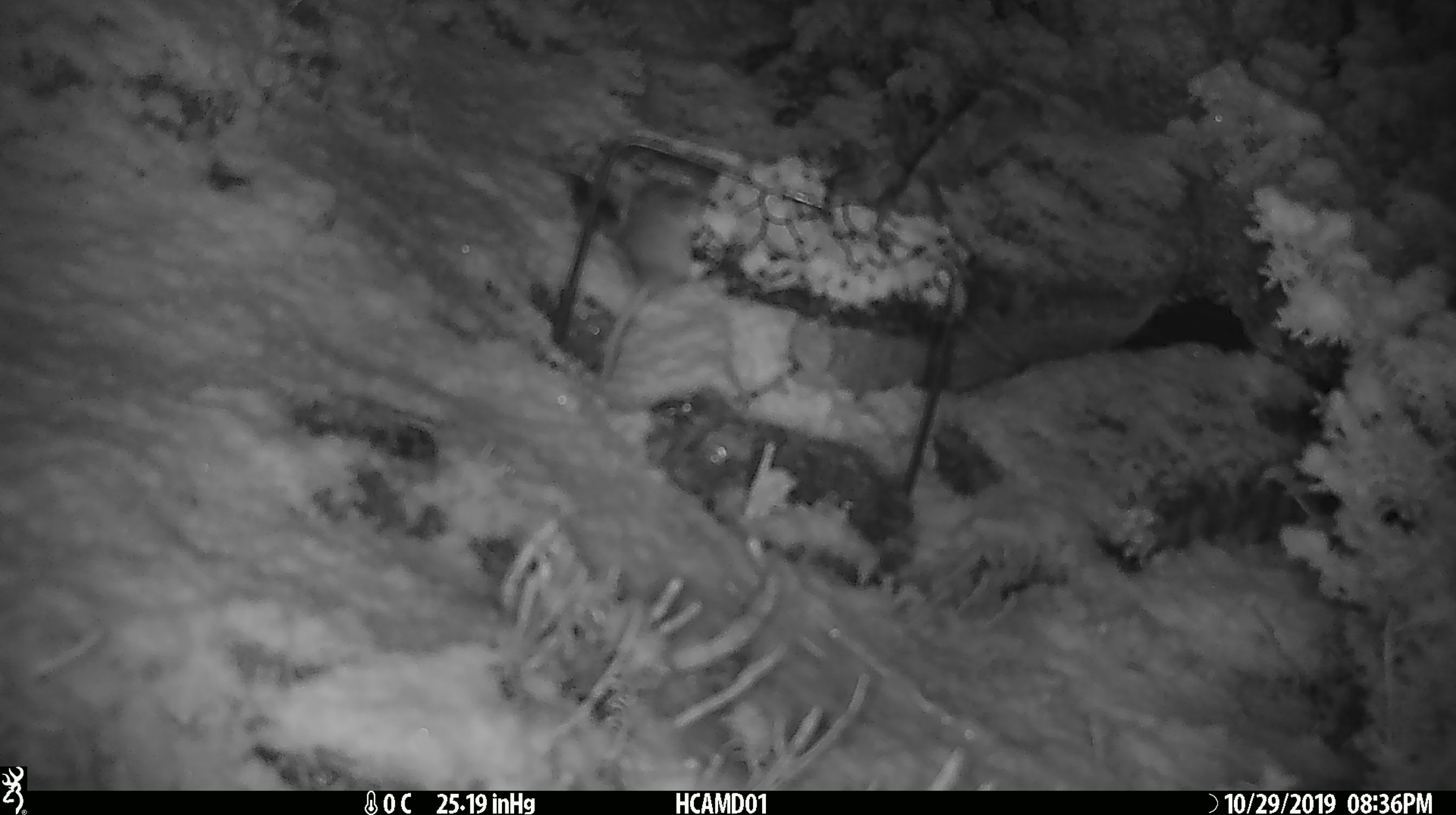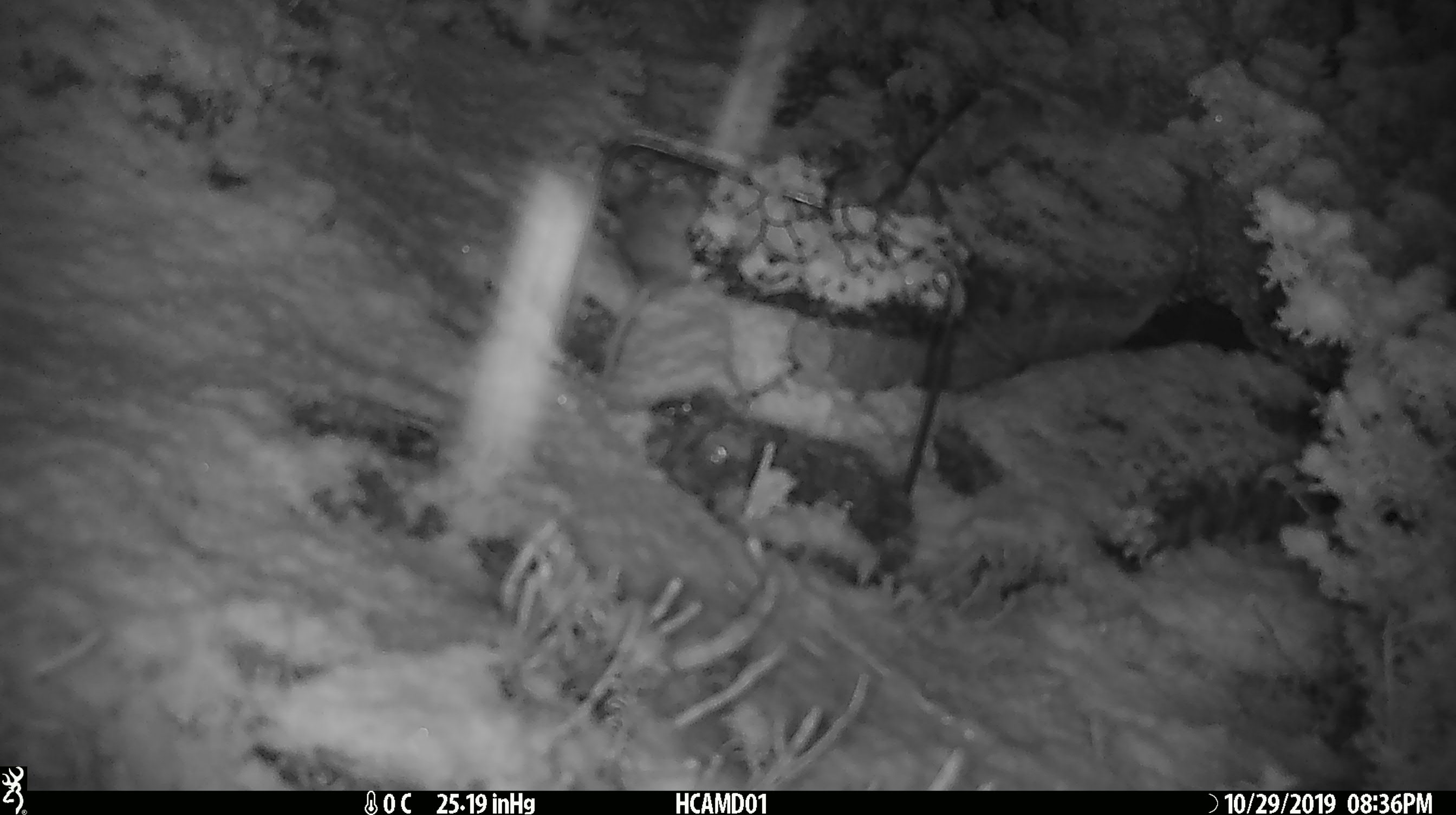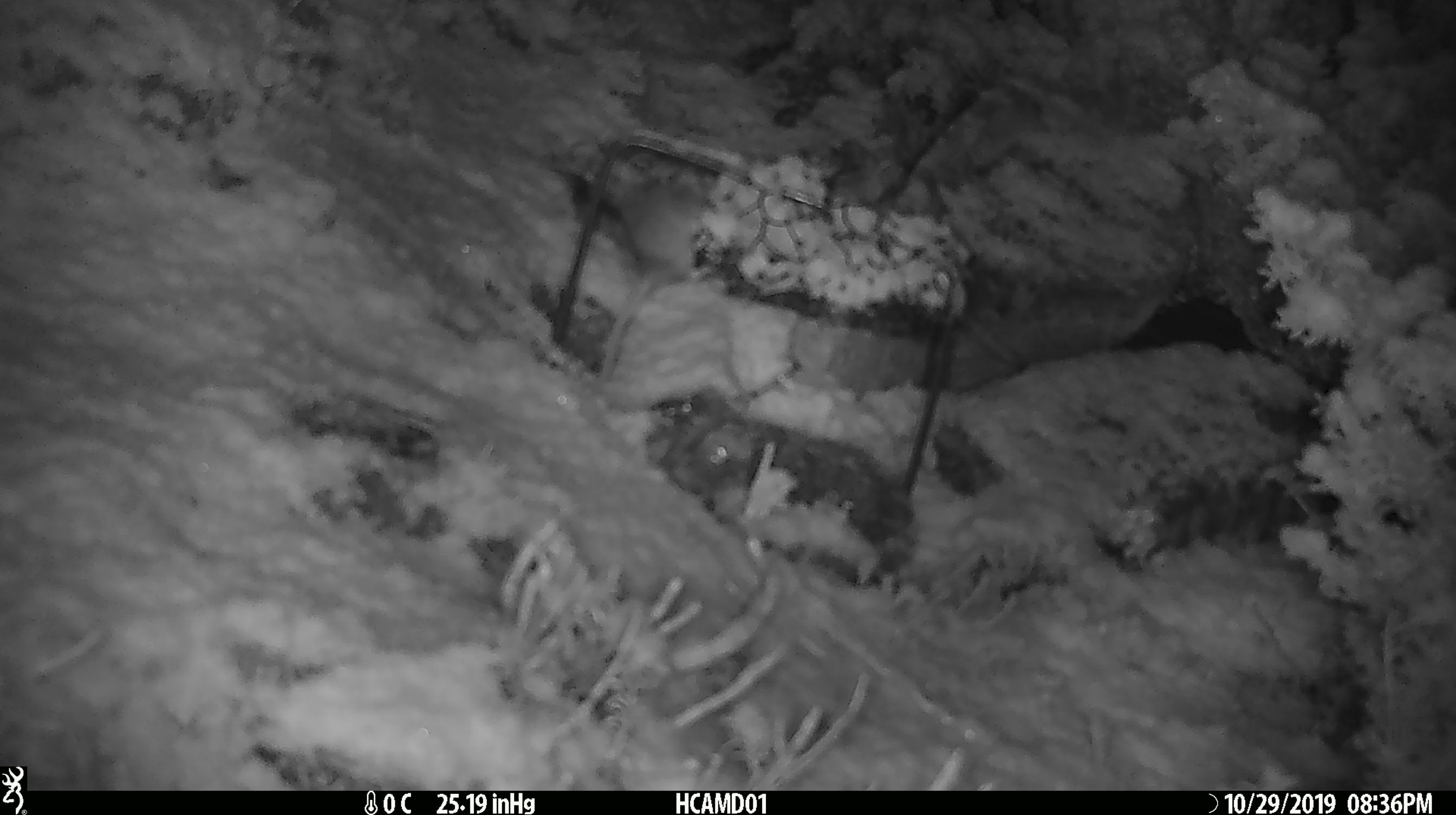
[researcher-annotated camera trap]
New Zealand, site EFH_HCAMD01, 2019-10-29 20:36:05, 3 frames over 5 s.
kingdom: Animalia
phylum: Chordata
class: Mammalia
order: Rodentia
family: Muridae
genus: Mus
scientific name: Mus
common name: mouse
Mouse (Mus).